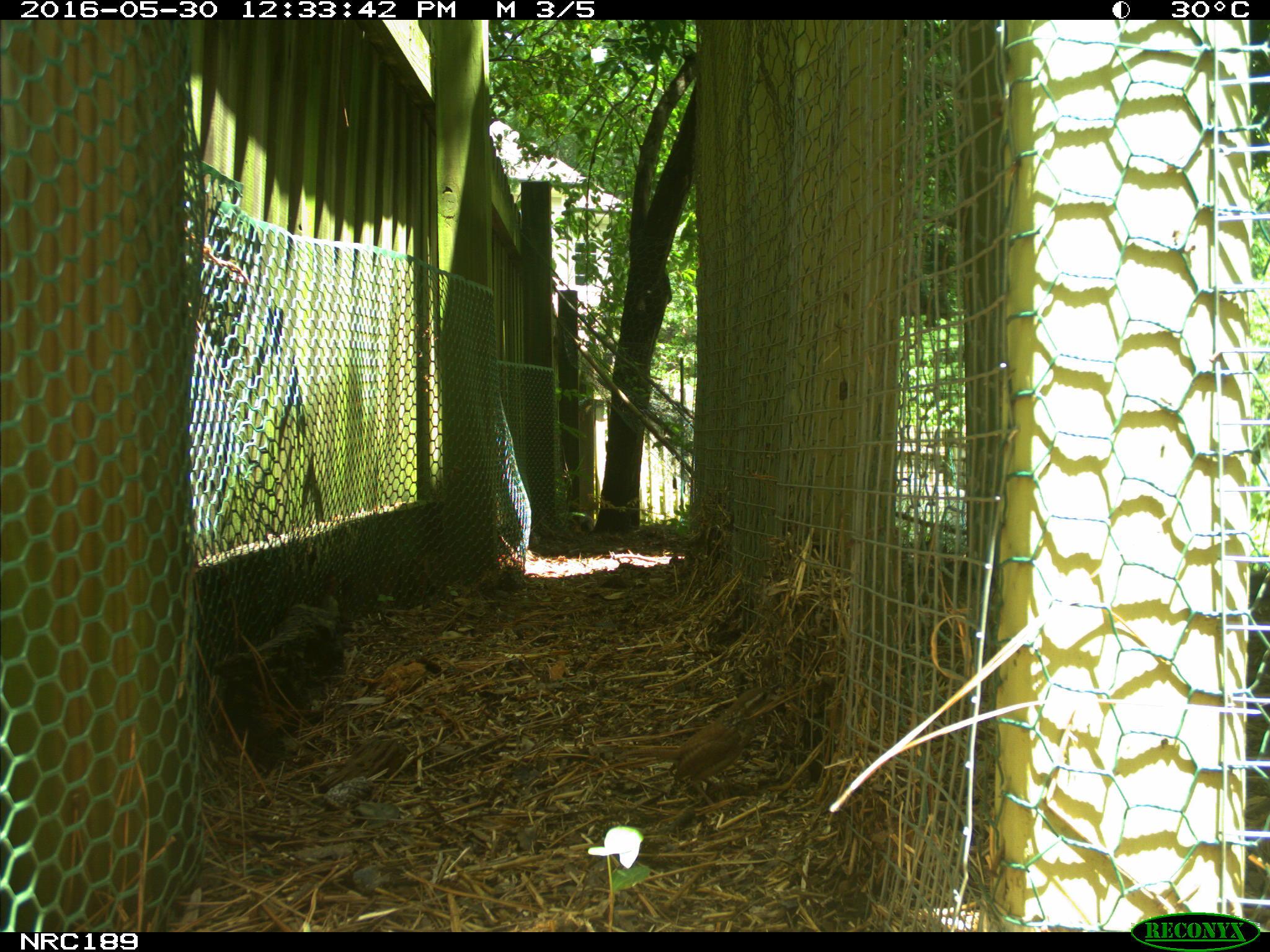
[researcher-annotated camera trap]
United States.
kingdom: Animalia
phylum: Chordata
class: Aves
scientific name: Aves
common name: bird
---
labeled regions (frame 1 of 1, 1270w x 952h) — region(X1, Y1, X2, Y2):
Bird: region(625, 681, 795, 795)